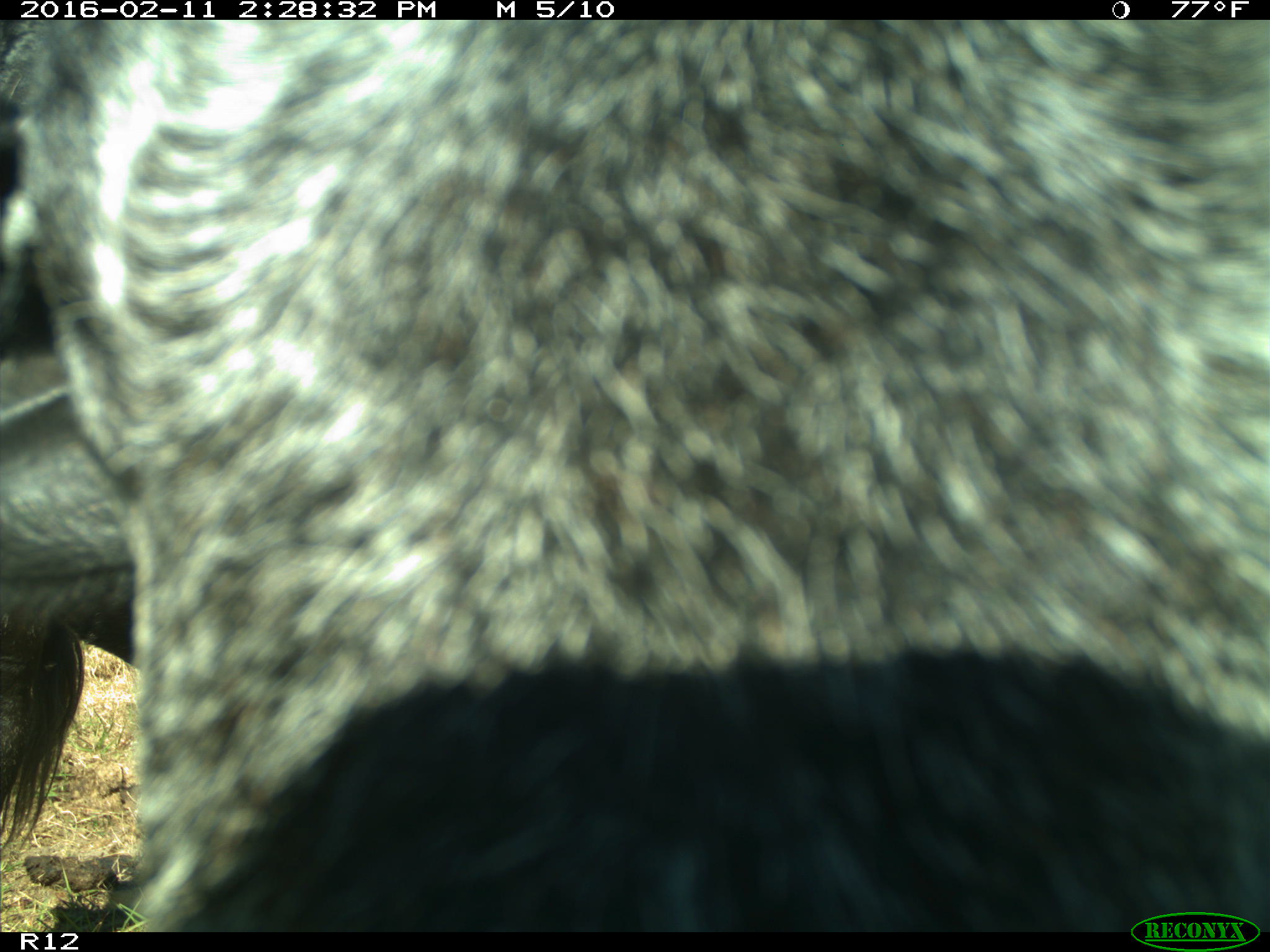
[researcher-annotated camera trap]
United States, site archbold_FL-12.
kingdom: Animalia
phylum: Chordata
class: Mammalia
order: Artiodactyla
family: Bovidae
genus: Bos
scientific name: Bos taurus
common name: domestic cow